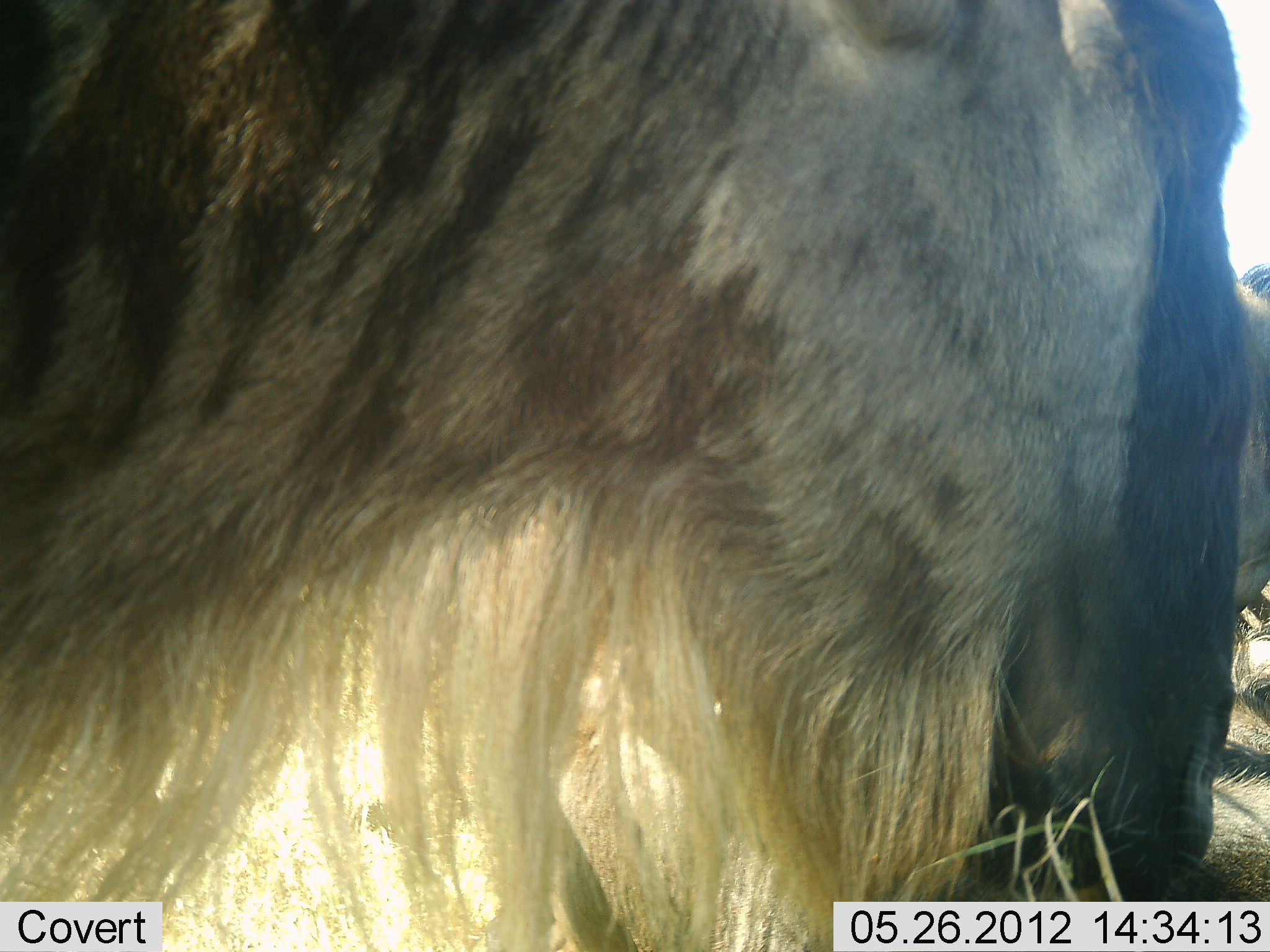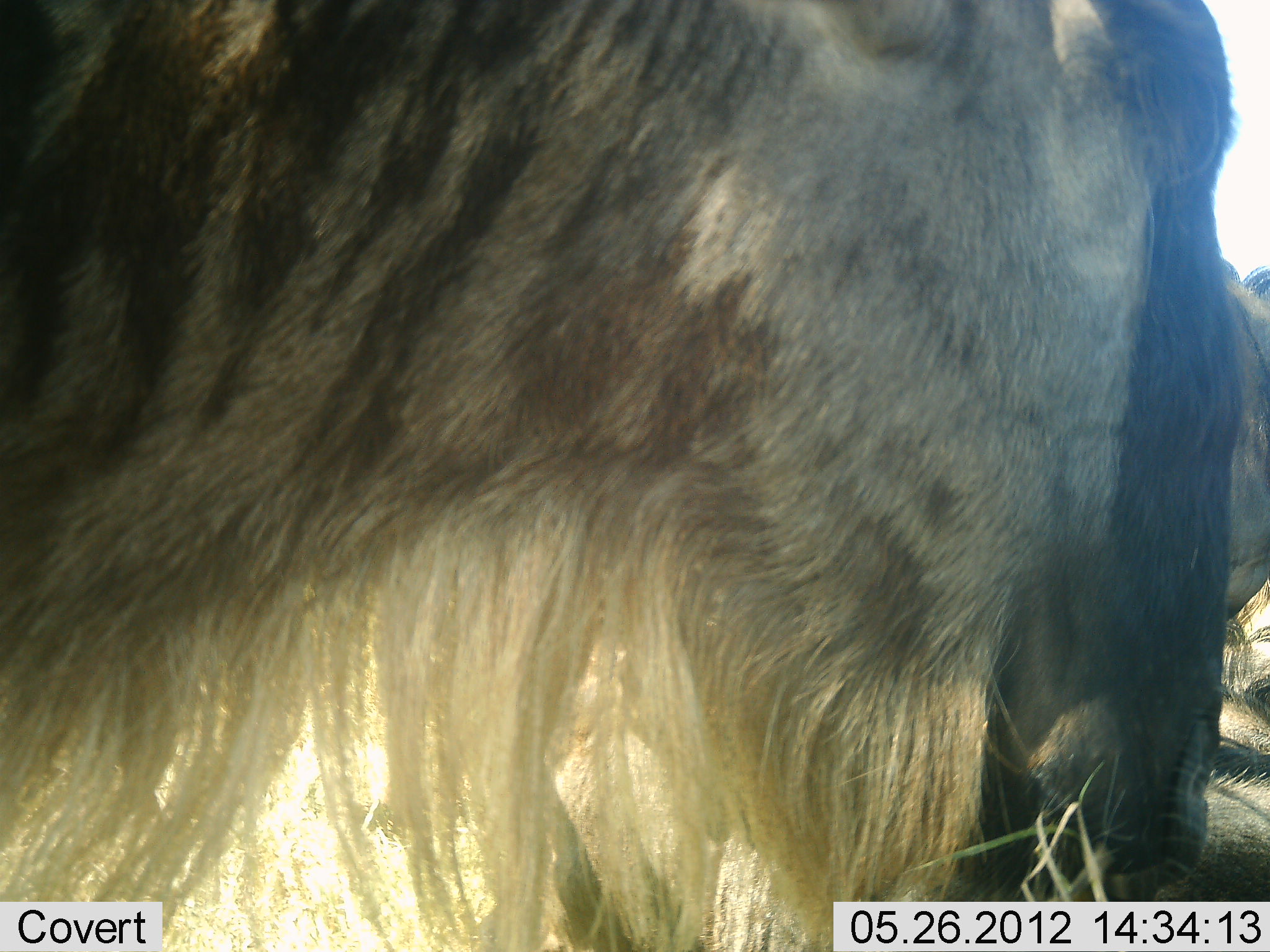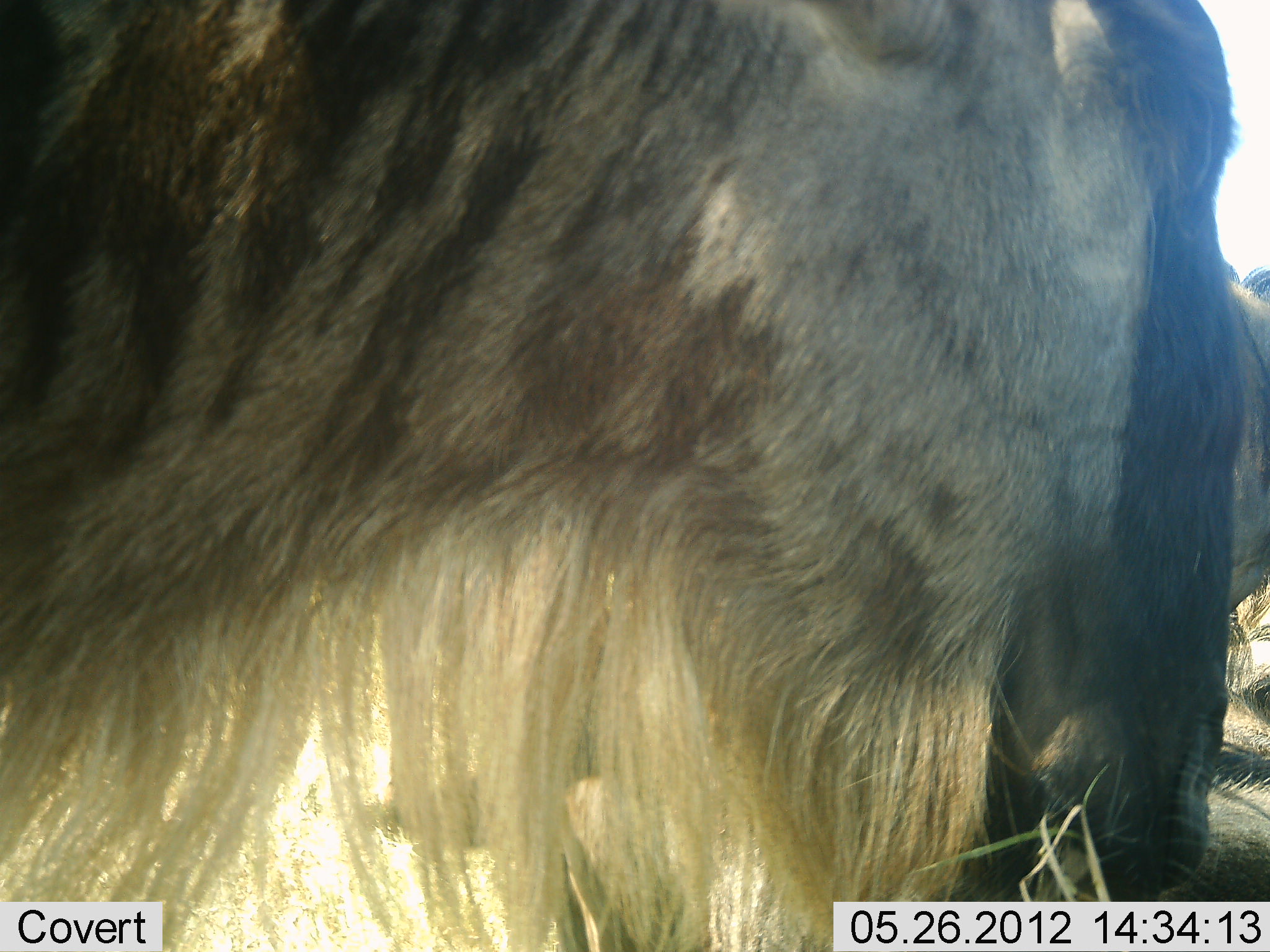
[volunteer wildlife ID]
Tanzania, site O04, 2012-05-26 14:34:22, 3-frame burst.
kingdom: Animalia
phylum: Chordata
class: Mammalia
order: Artiodactyla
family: Bovidae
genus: Connochaetes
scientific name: Connochaetes taurinus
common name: blue wildebeest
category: wildebeest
Wildebeest (blue wildebeest) (Connochaetes taurinus), count 2. Behavior (volunteer vote fractions): standing 70%, resting 40%, moving 0%, interacting 0%. Young present (vote fraction): 0%. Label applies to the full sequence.